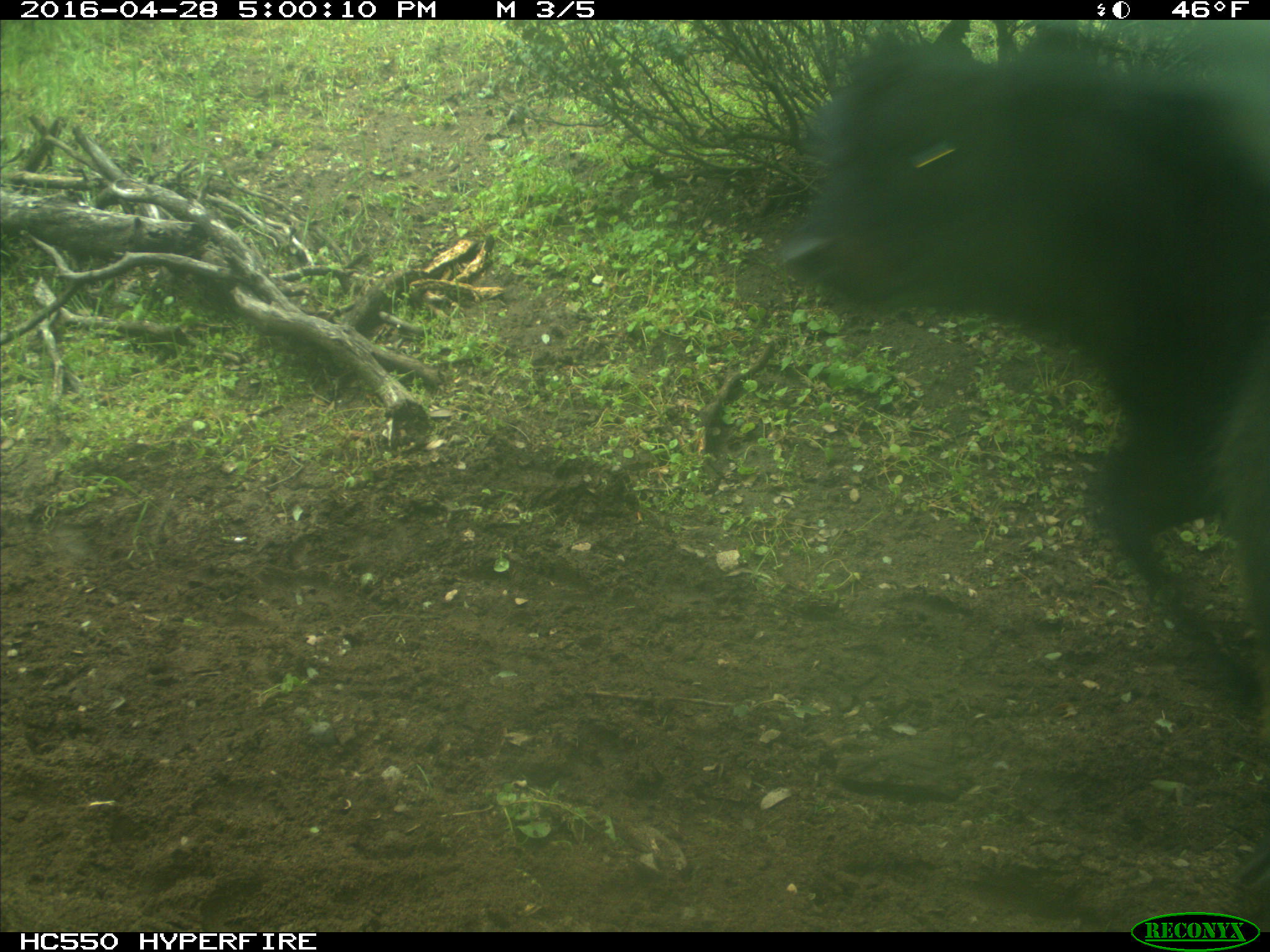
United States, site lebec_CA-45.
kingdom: Animalia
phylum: Chordata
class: Mammalia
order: Artiodactyla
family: Bovidae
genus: Bos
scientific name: Bos taurus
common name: domestic cow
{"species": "Bos taurus (domestic cow)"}